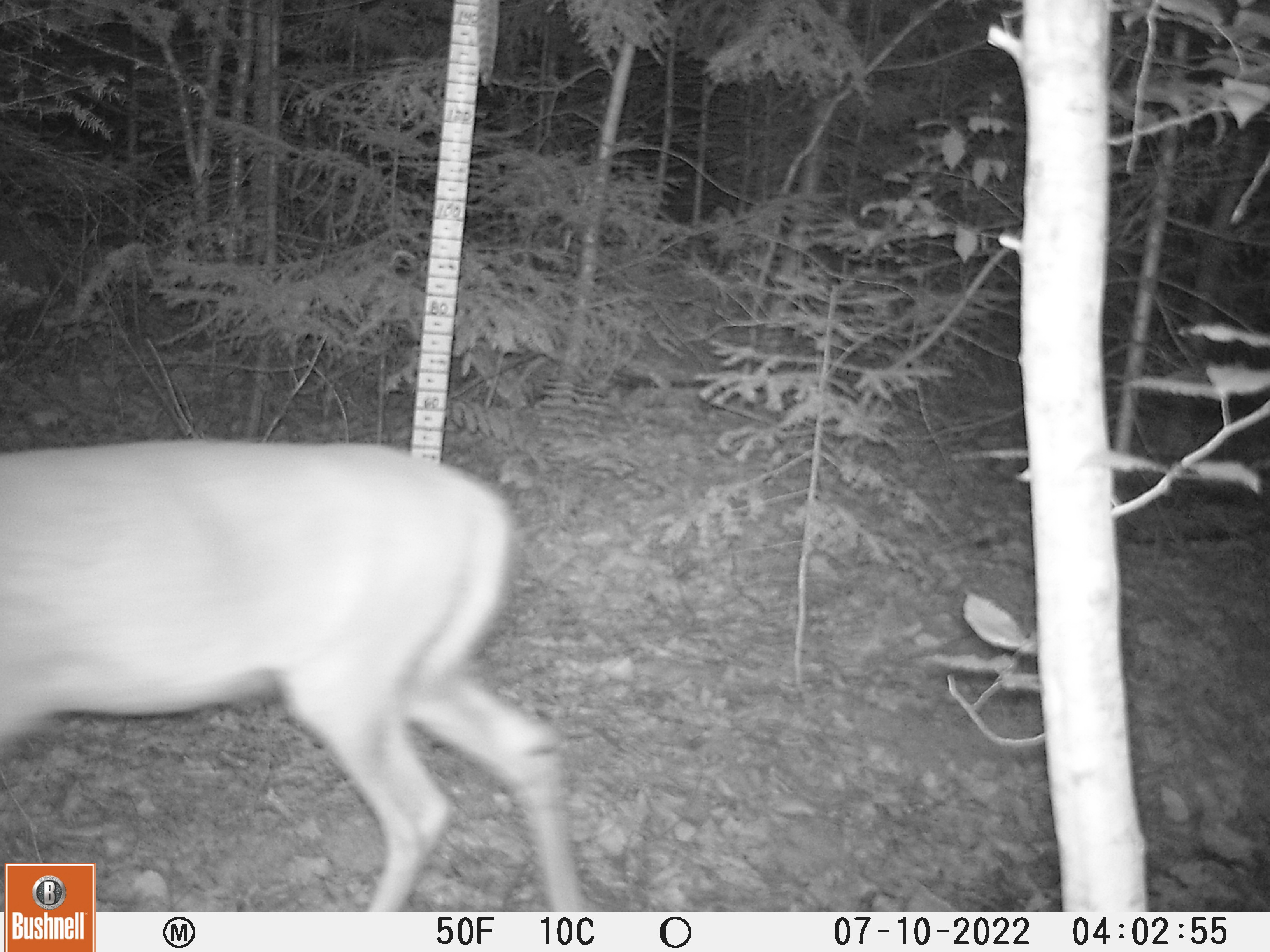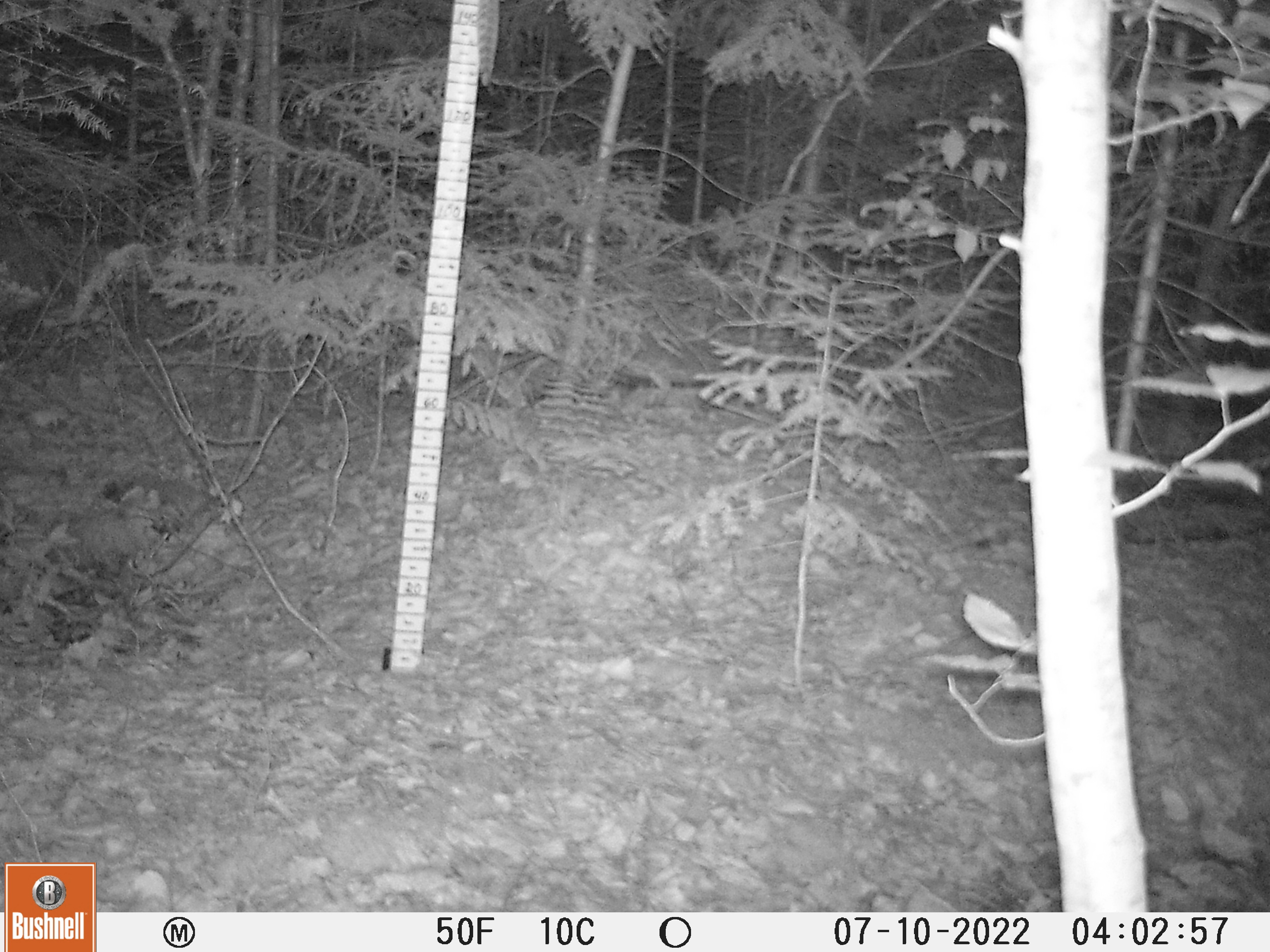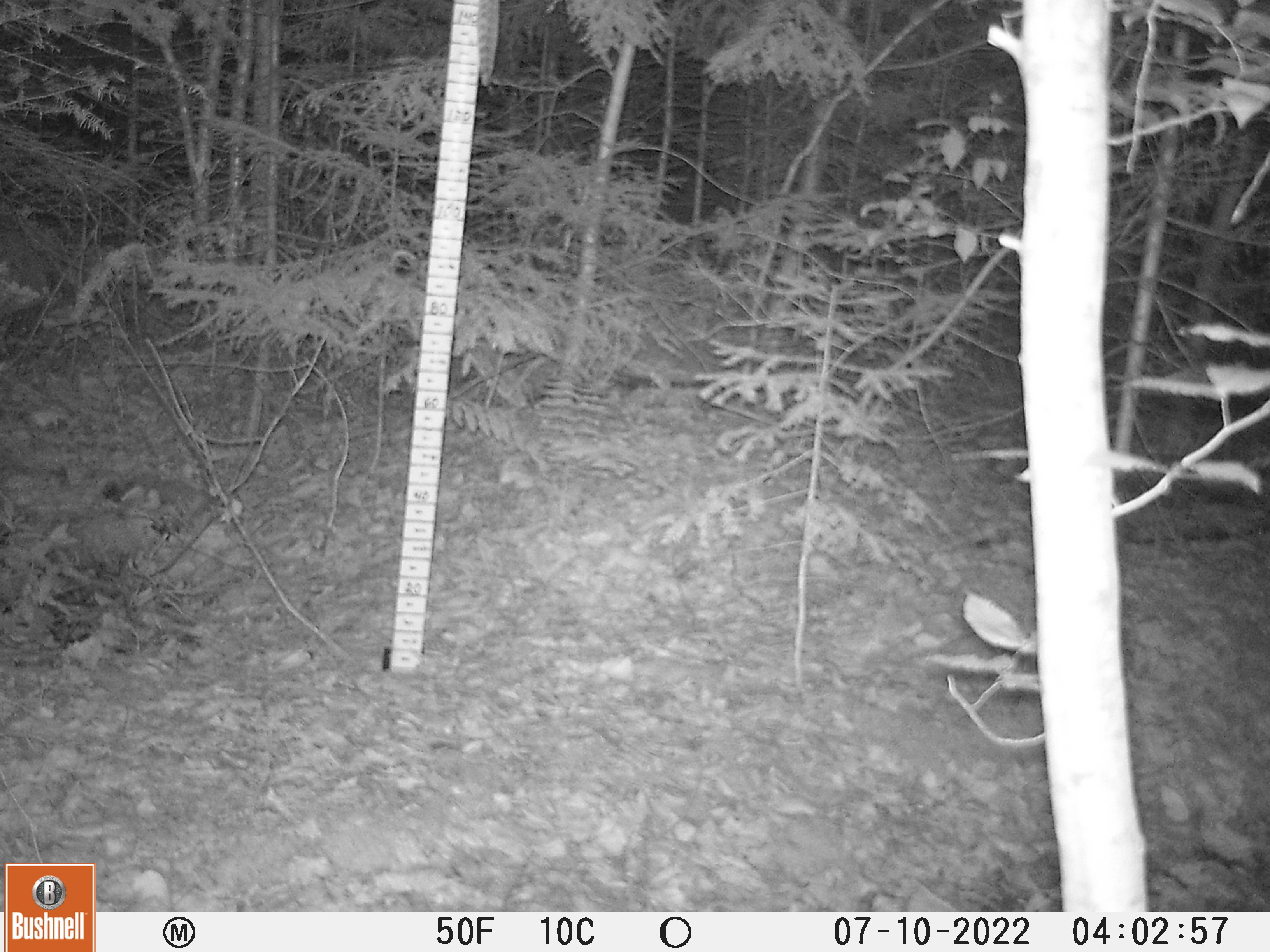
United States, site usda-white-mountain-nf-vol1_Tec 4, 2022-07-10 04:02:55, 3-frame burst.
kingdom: Animalia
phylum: Chordata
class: Mammalia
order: Artiodactyla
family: Cervidae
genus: Odocoileus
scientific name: Odocoileus virginianus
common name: white-tailed deer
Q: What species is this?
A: White-tailed deer (Odocoileus virginianus).